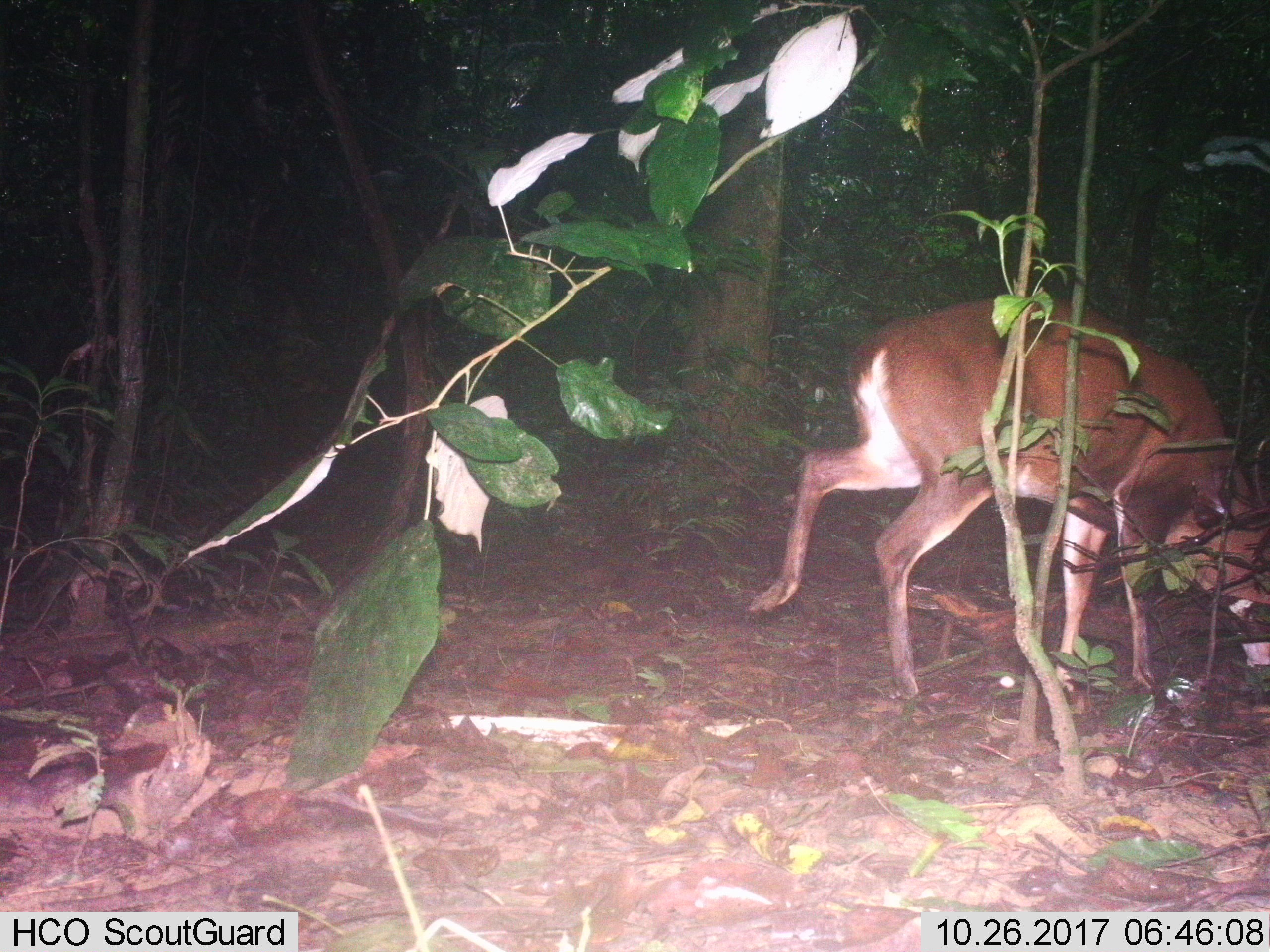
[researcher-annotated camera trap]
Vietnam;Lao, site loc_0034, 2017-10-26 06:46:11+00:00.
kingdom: Animalia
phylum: Chordata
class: Mammalia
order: Artiodactyla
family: Cervidae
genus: Muntiacus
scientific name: Muntiacus vuquangensis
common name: large-antlered muntjac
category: large antlered muntjac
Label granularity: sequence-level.